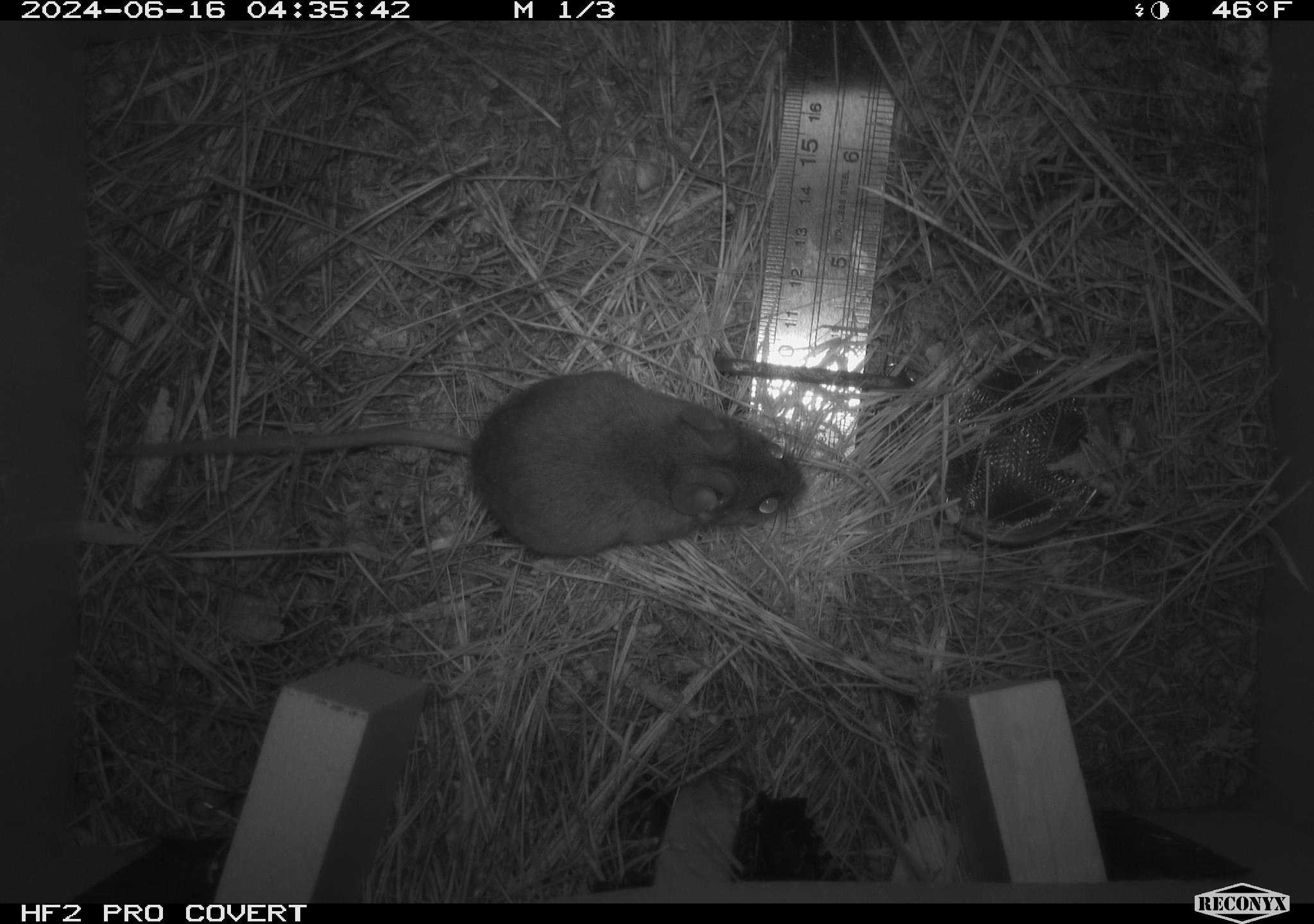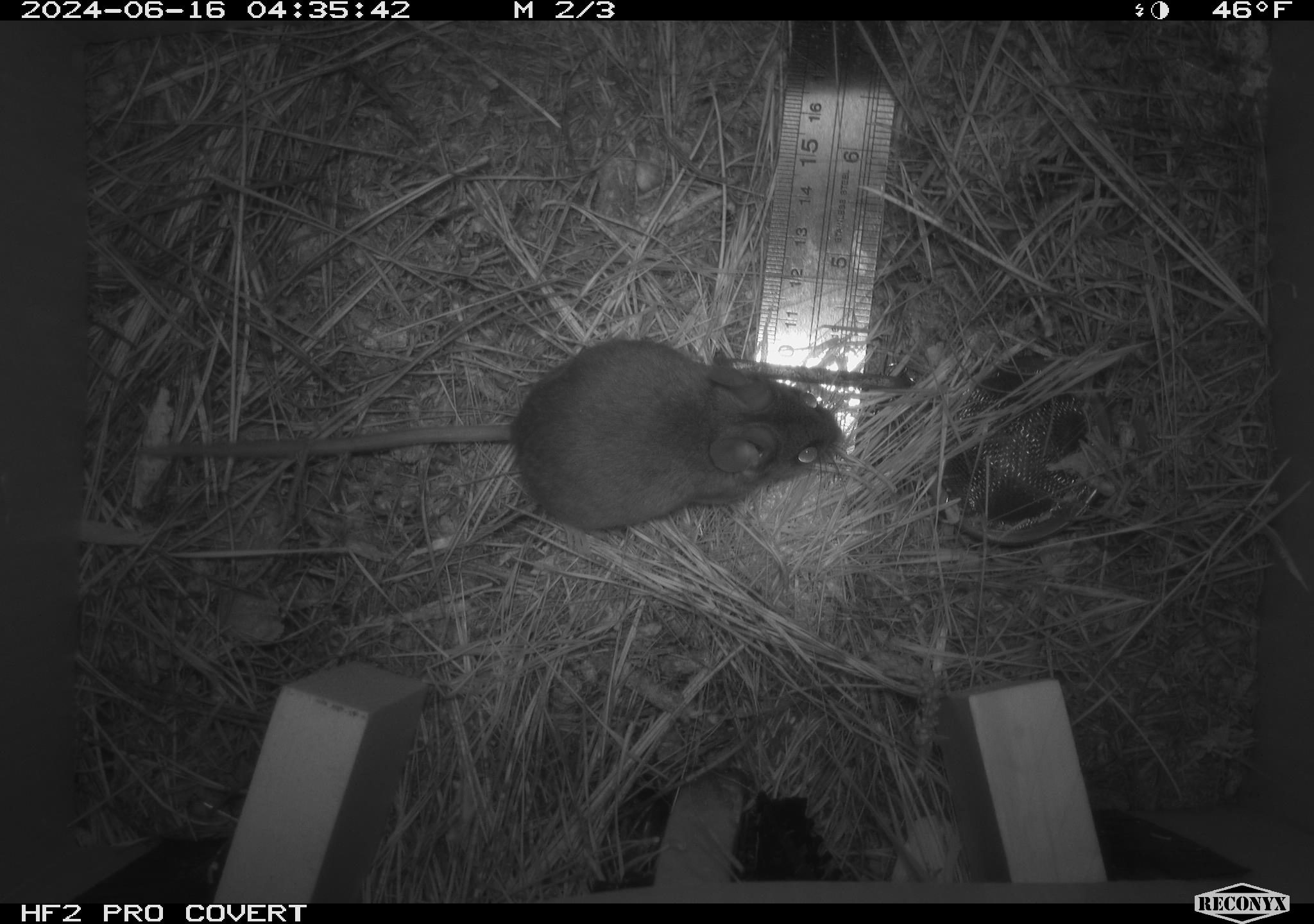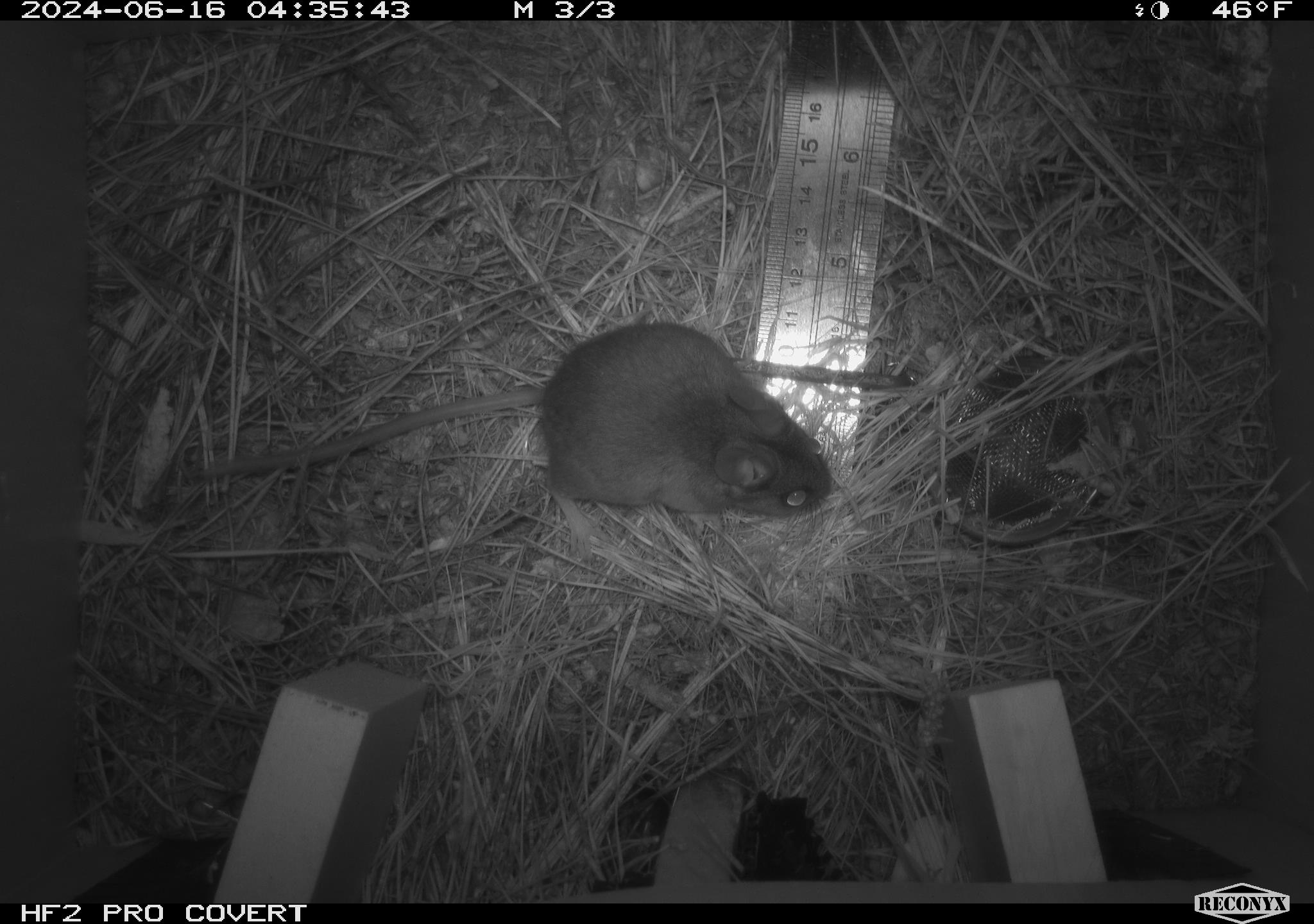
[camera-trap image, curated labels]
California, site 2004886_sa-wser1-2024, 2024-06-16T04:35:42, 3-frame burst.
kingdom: Animalia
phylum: Chordata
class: Mammalia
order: Rodentia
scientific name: Rodentia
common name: mouse species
Mouse species (Rodentia).